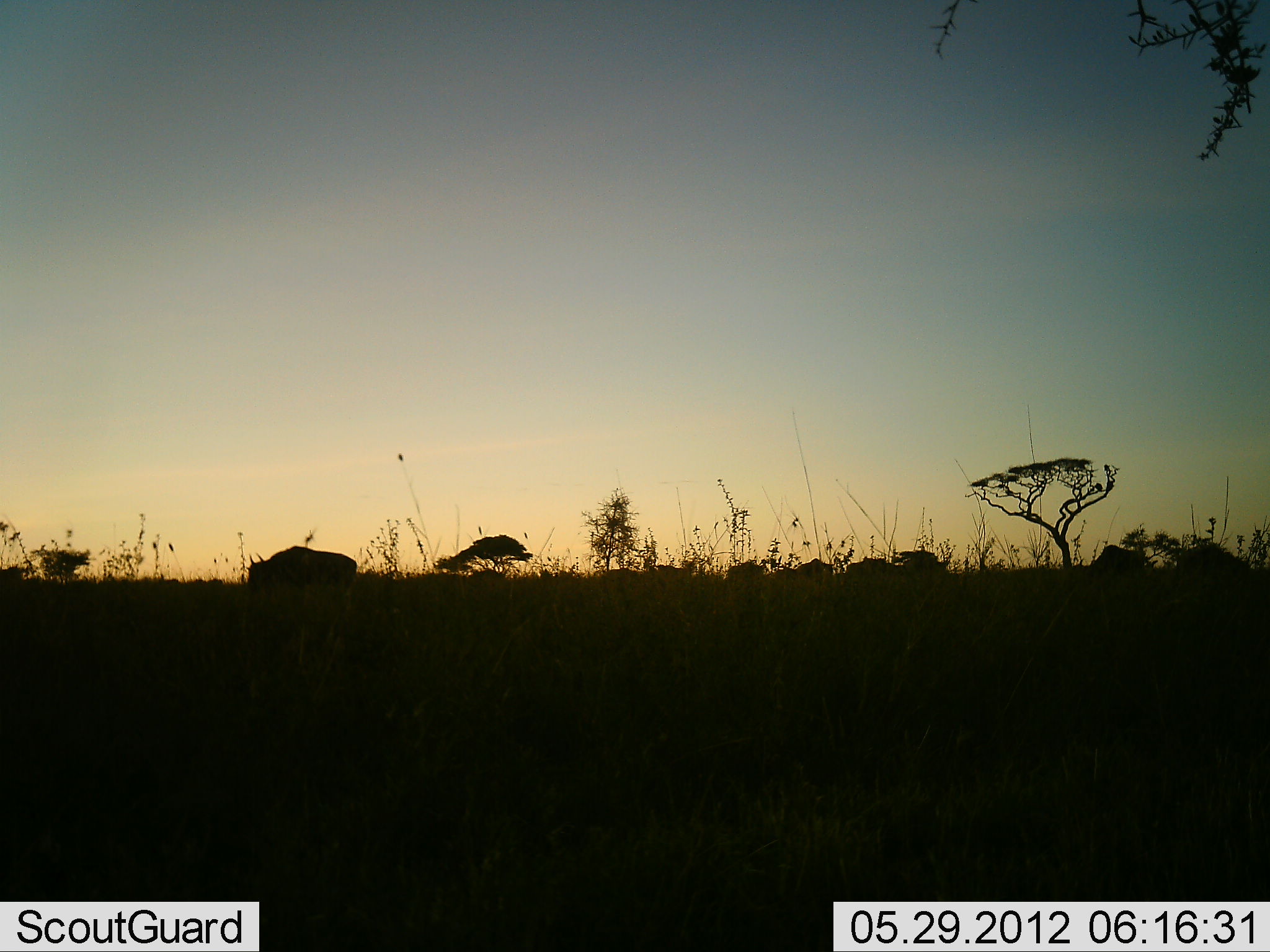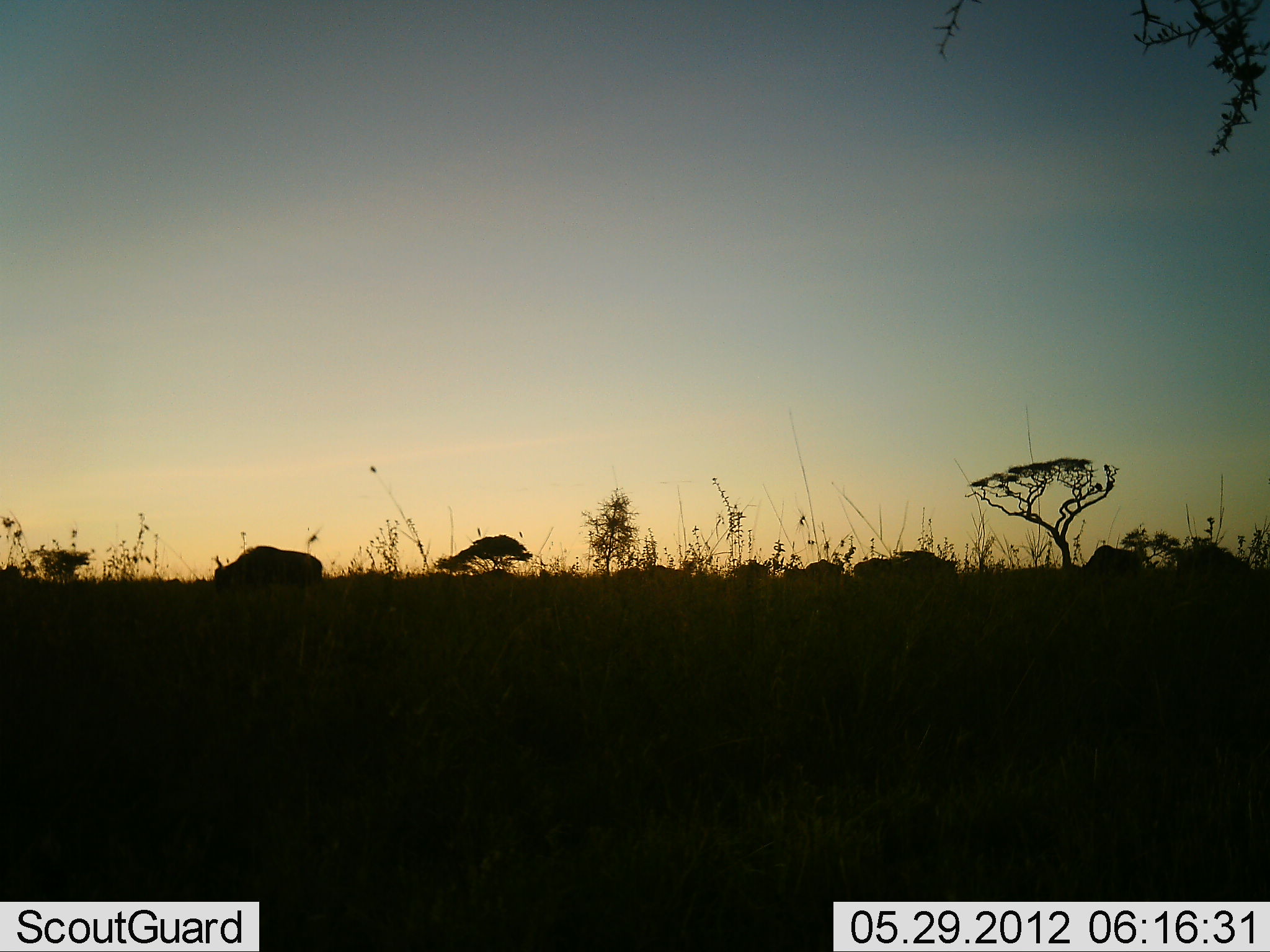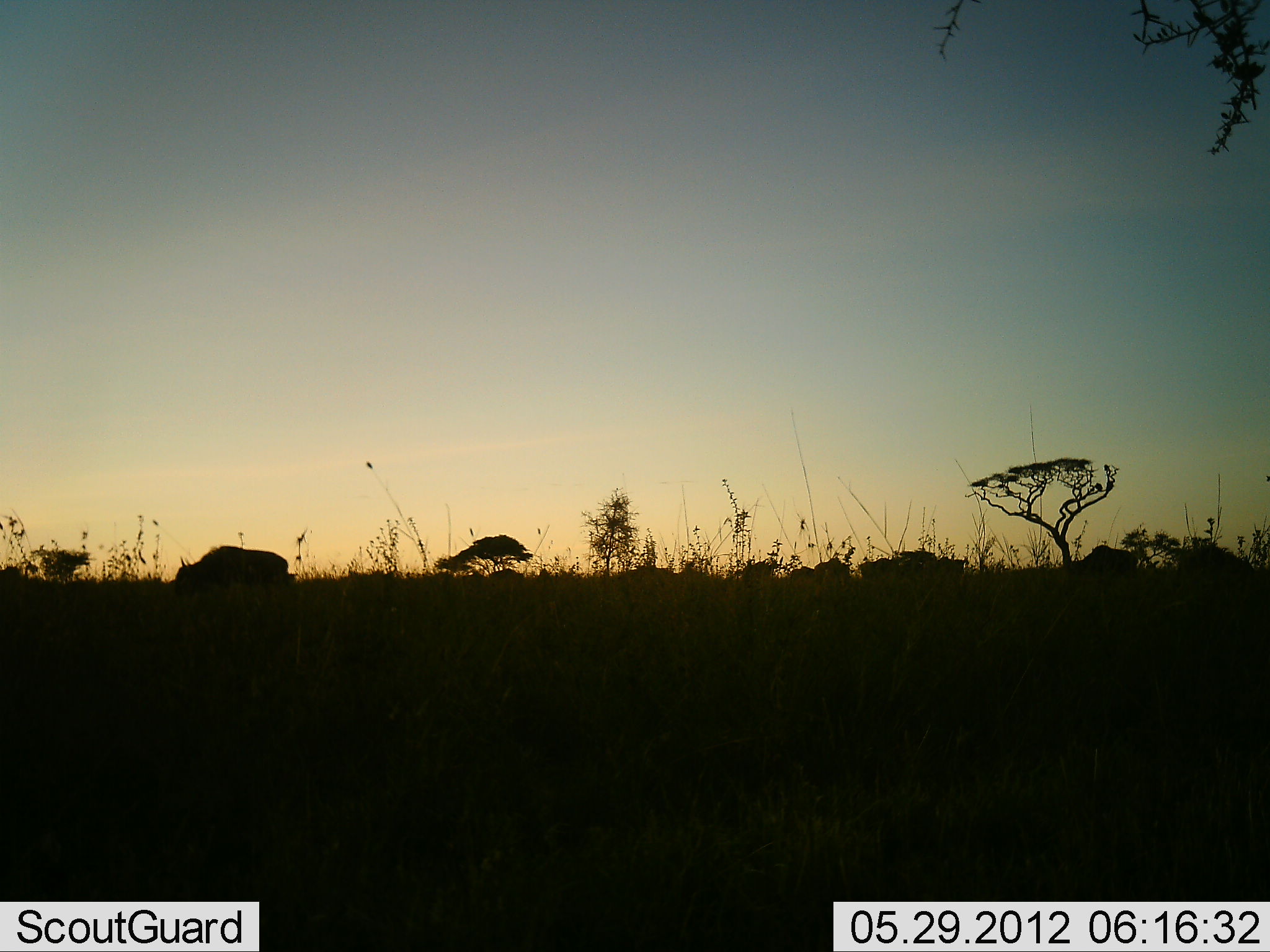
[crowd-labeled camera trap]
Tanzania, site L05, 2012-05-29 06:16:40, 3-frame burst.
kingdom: Animalia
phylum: Chordata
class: Mammalia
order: Artiodactyla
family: Bovidae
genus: Connochaetes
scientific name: Connochaetes taurinus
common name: blue wildebeest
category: wildebeest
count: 9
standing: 40%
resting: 0%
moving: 70%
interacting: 0%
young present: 0%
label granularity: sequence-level